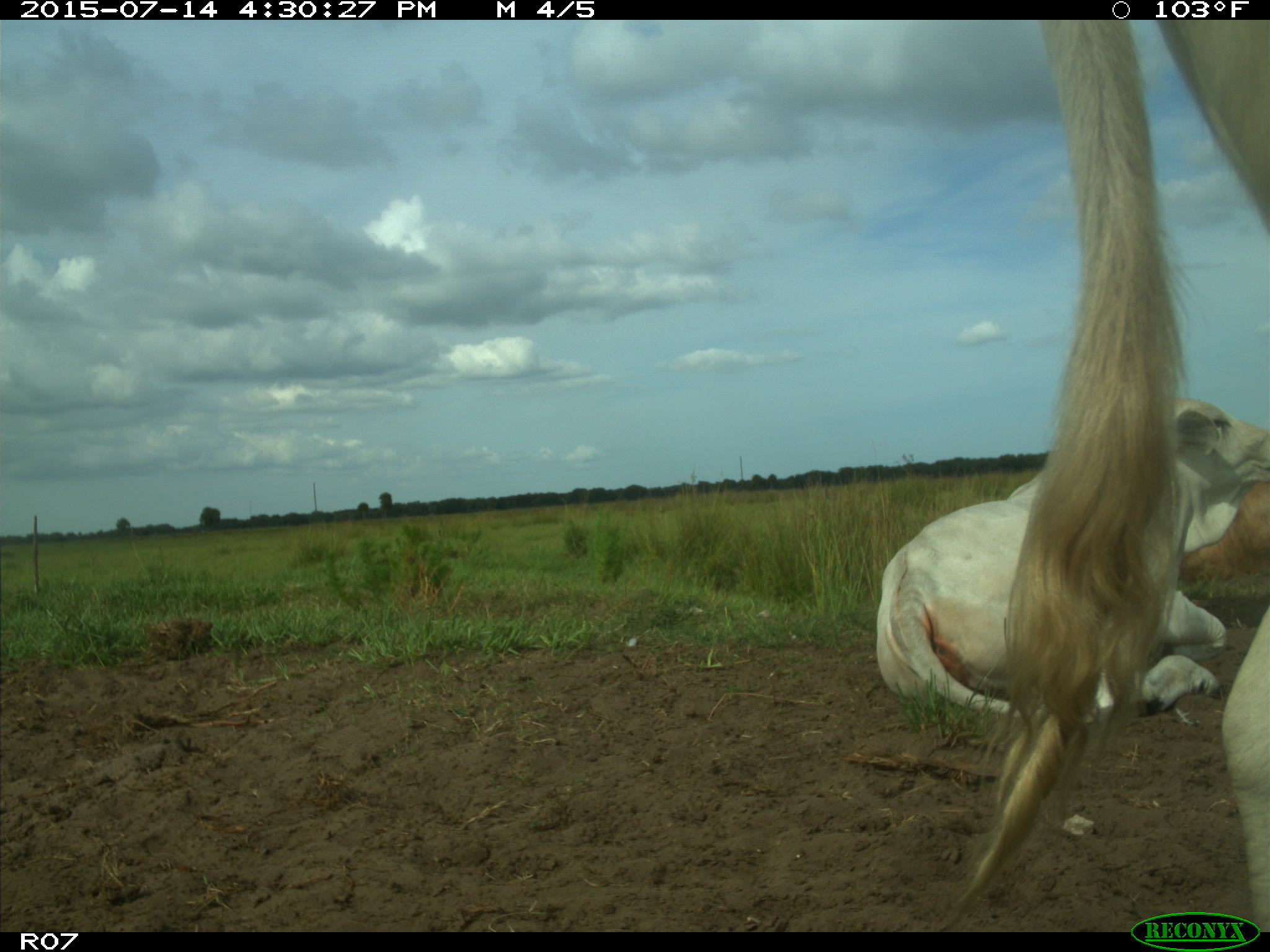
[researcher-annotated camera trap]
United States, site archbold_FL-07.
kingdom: Animalia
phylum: Chordata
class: Mammalia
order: Artiodactyla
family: Bovidae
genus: Bos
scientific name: Bos taurus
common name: domestic cow